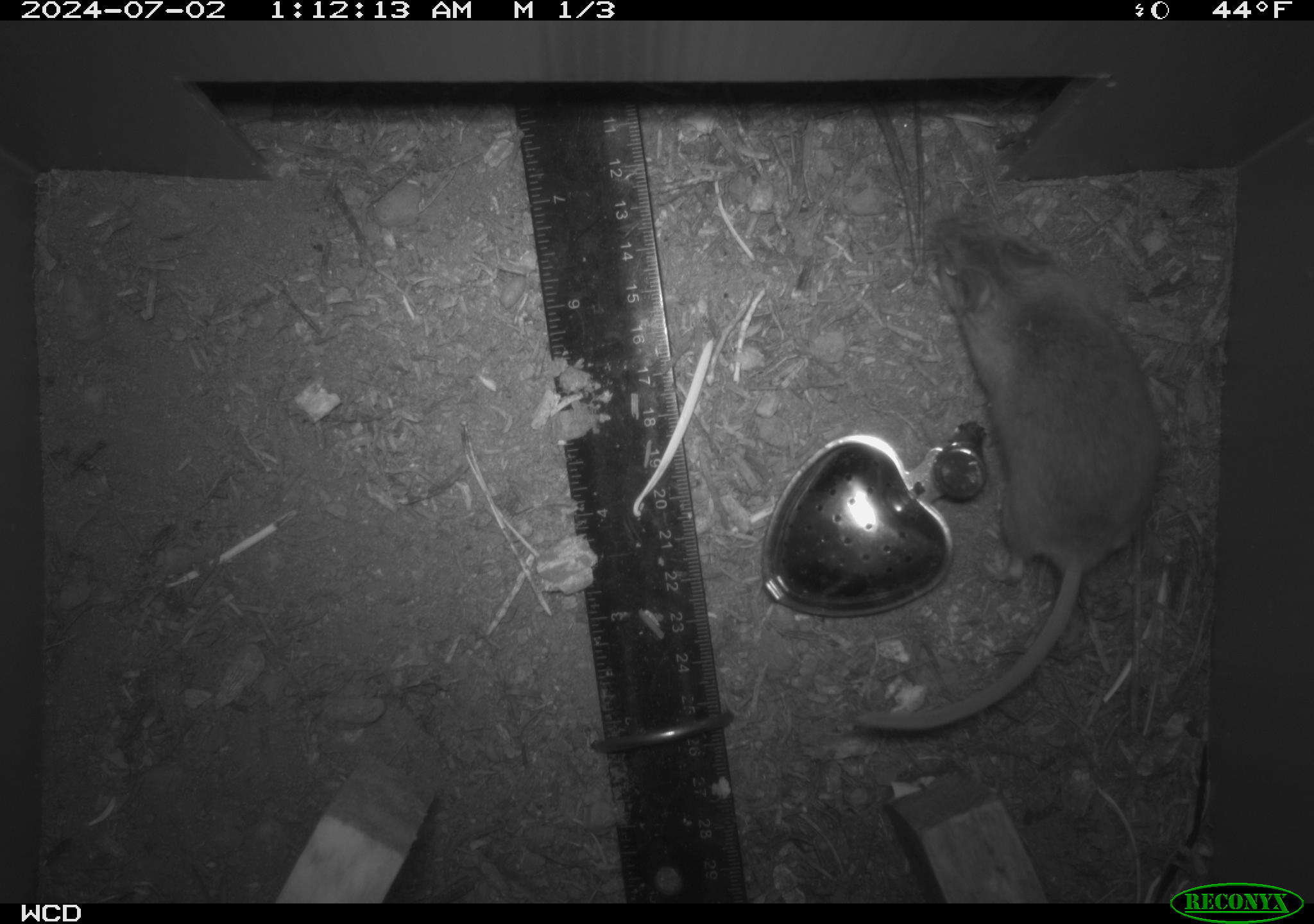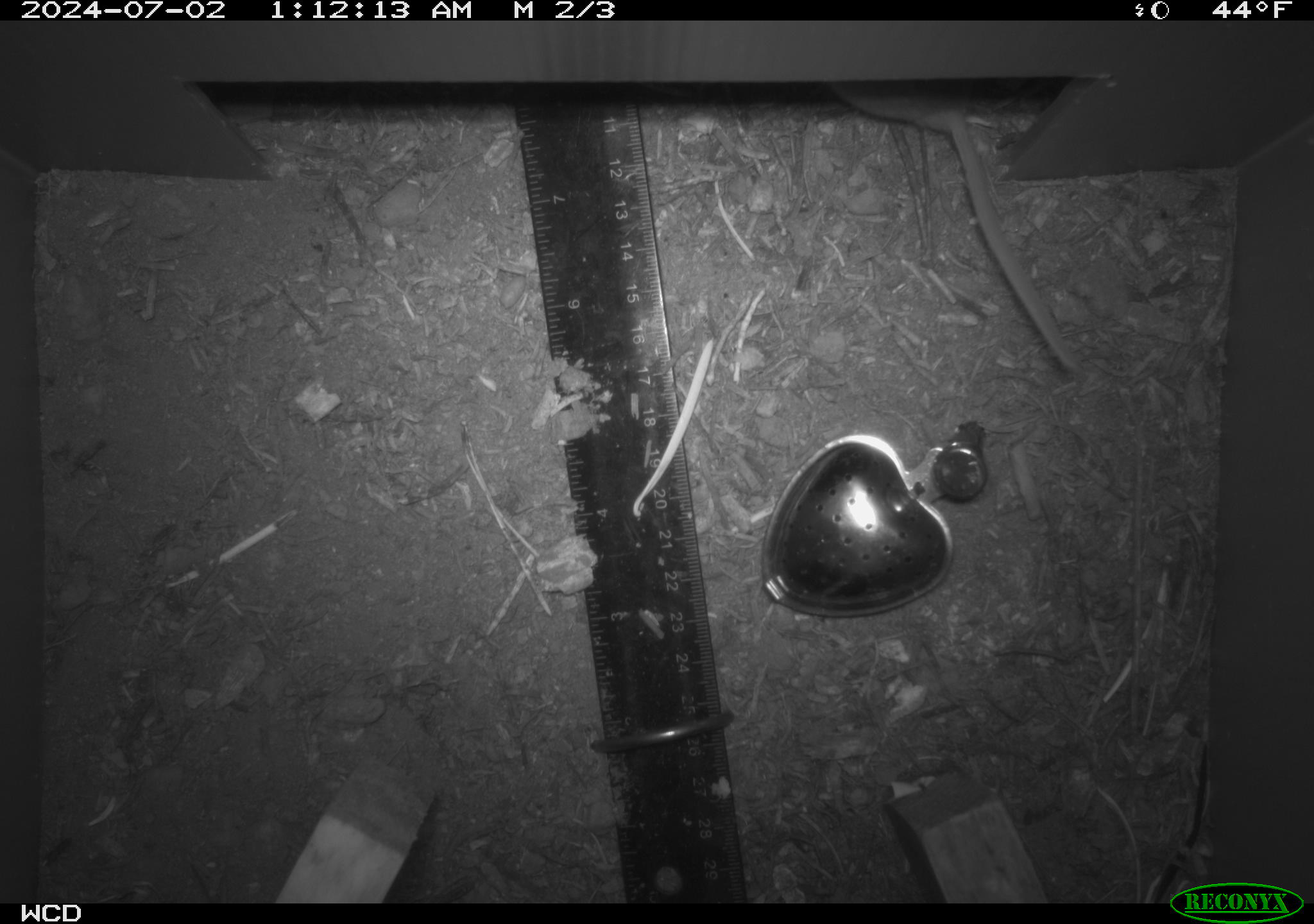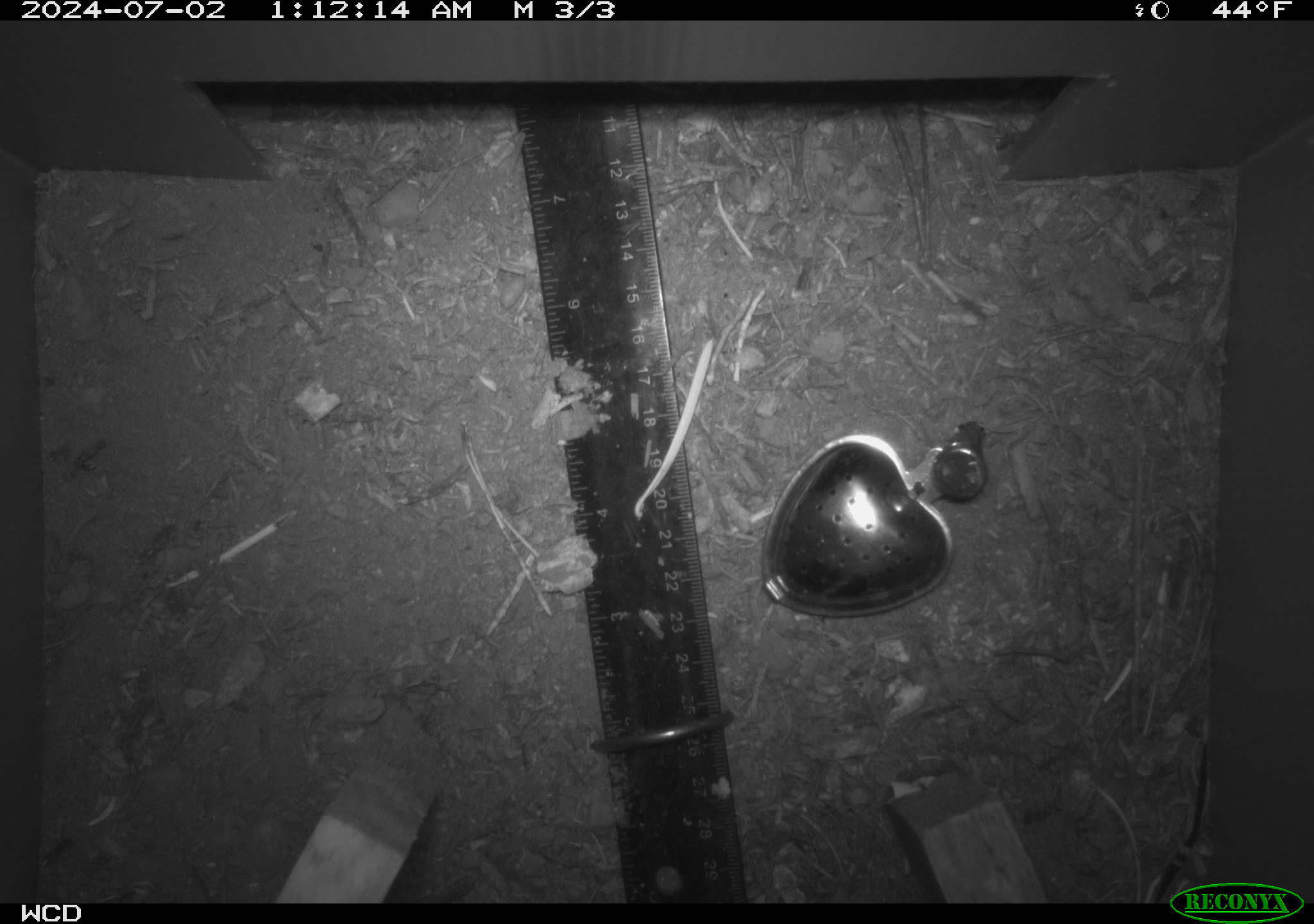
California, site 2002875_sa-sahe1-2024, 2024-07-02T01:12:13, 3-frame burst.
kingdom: Animalia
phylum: Chordata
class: Mammalia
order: Rodentia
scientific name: Rodentia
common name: mouse species